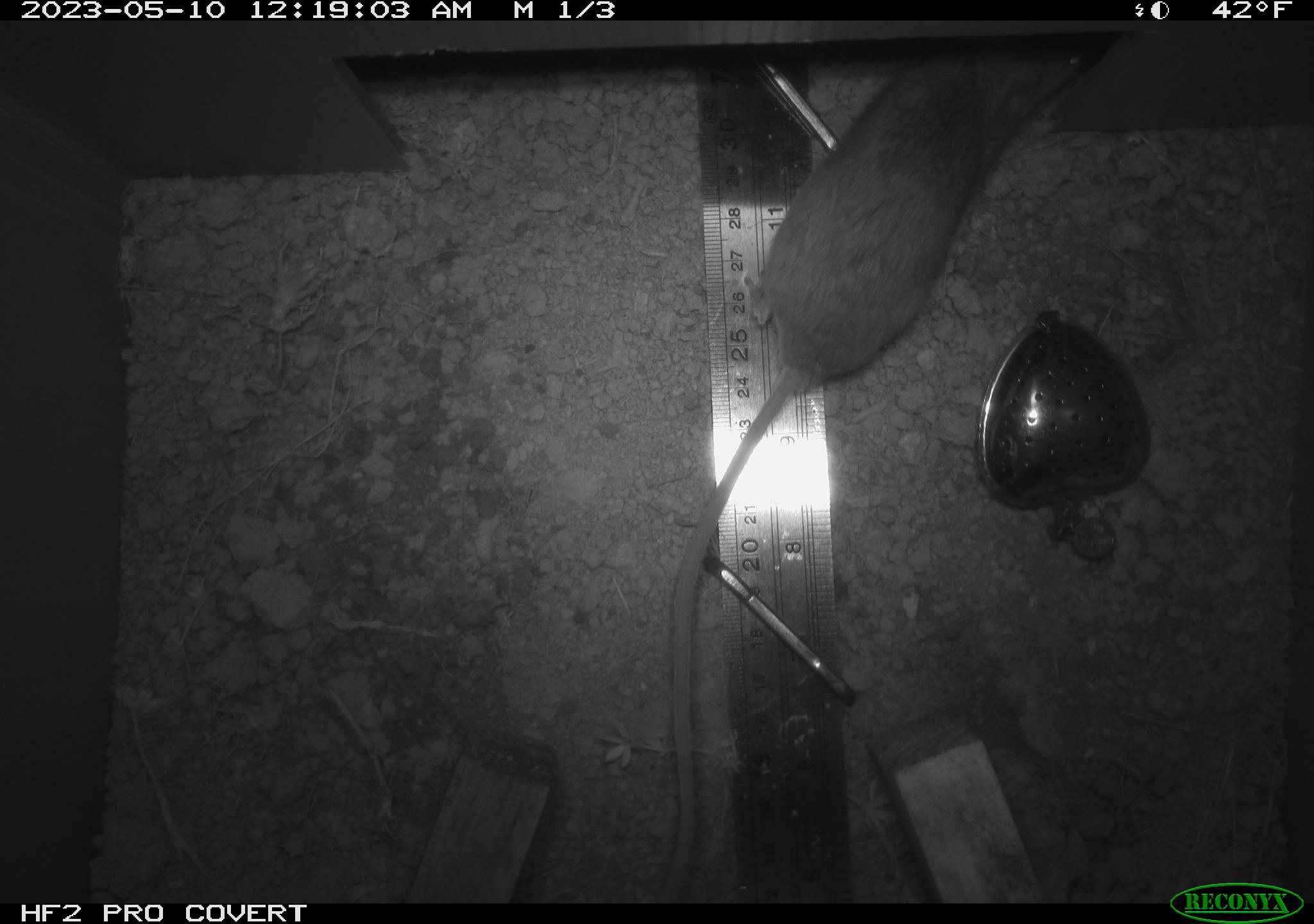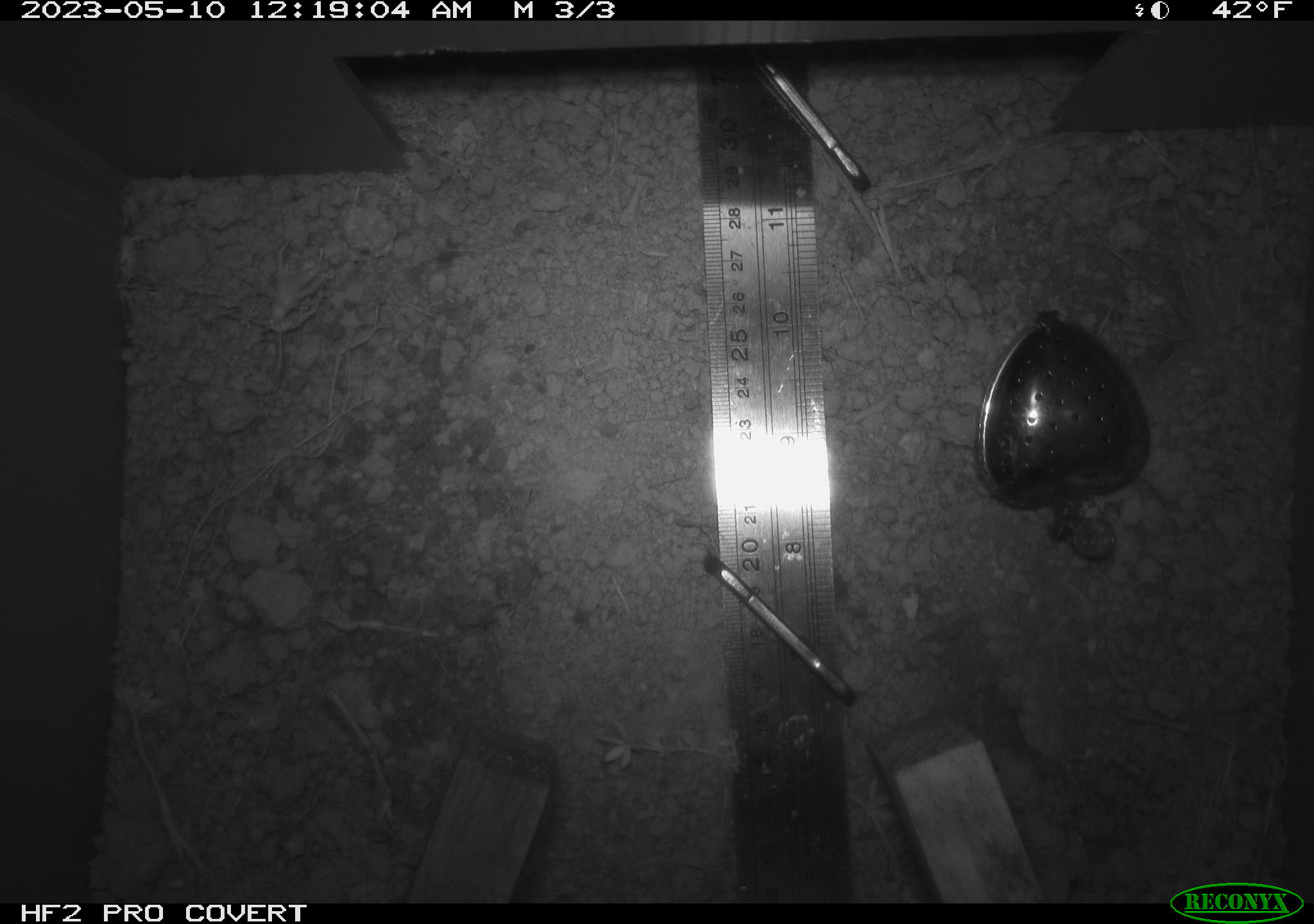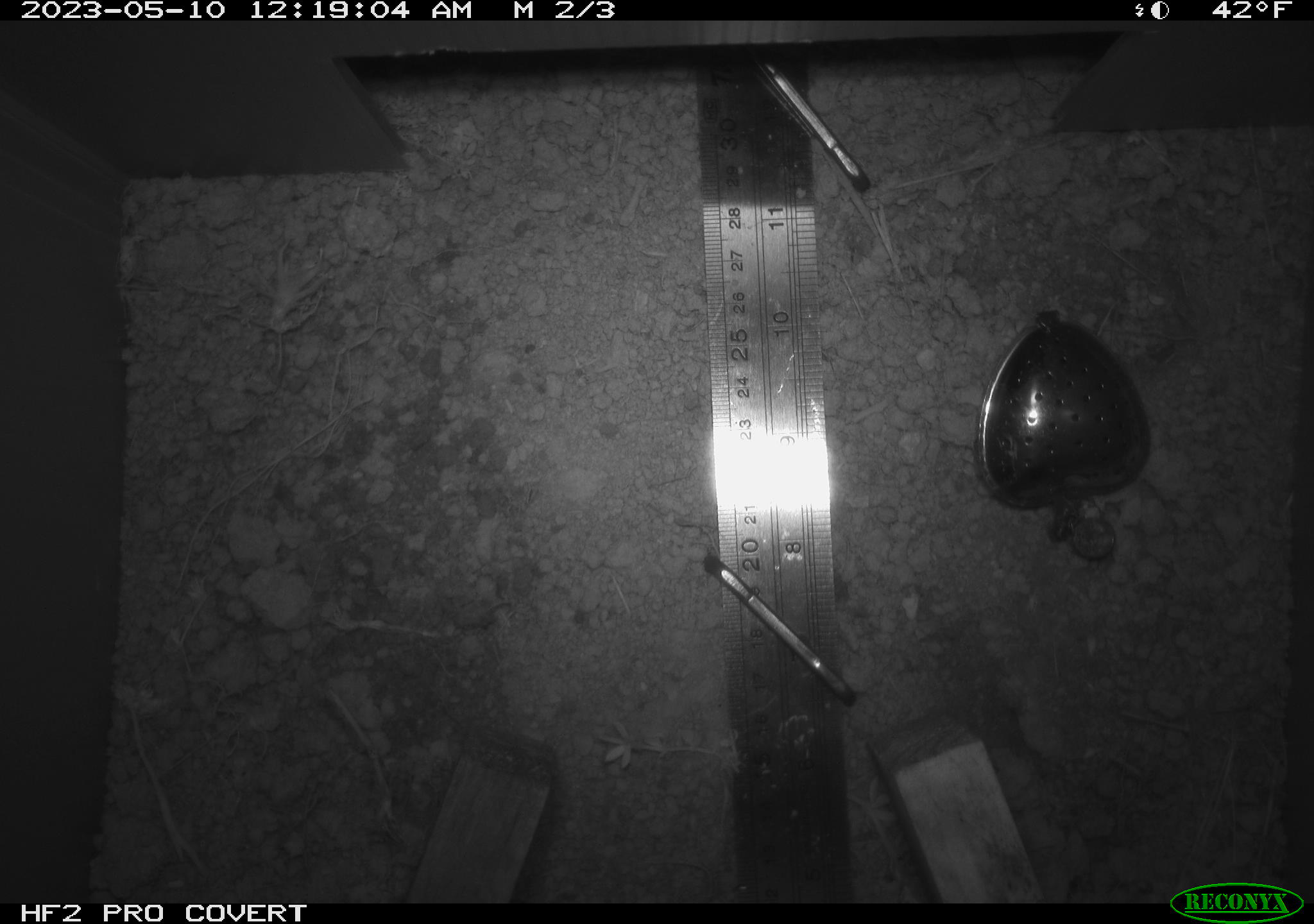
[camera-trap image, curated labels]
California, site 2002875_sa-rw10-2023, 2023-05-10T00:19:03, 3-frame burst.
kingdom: Animalia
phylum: Chordata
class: Mammalia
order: Rodentia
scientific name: Rodentia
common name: mouse species